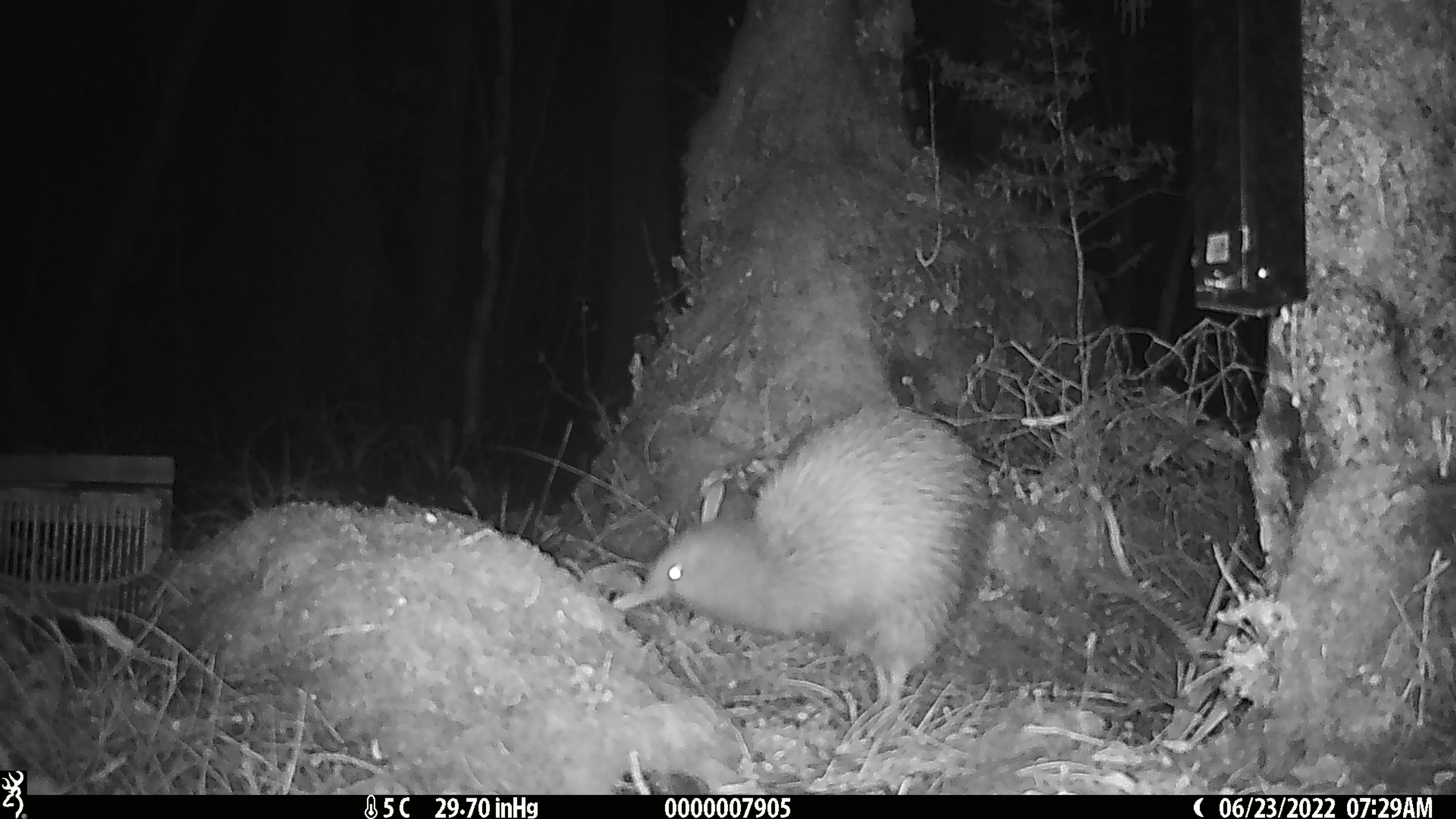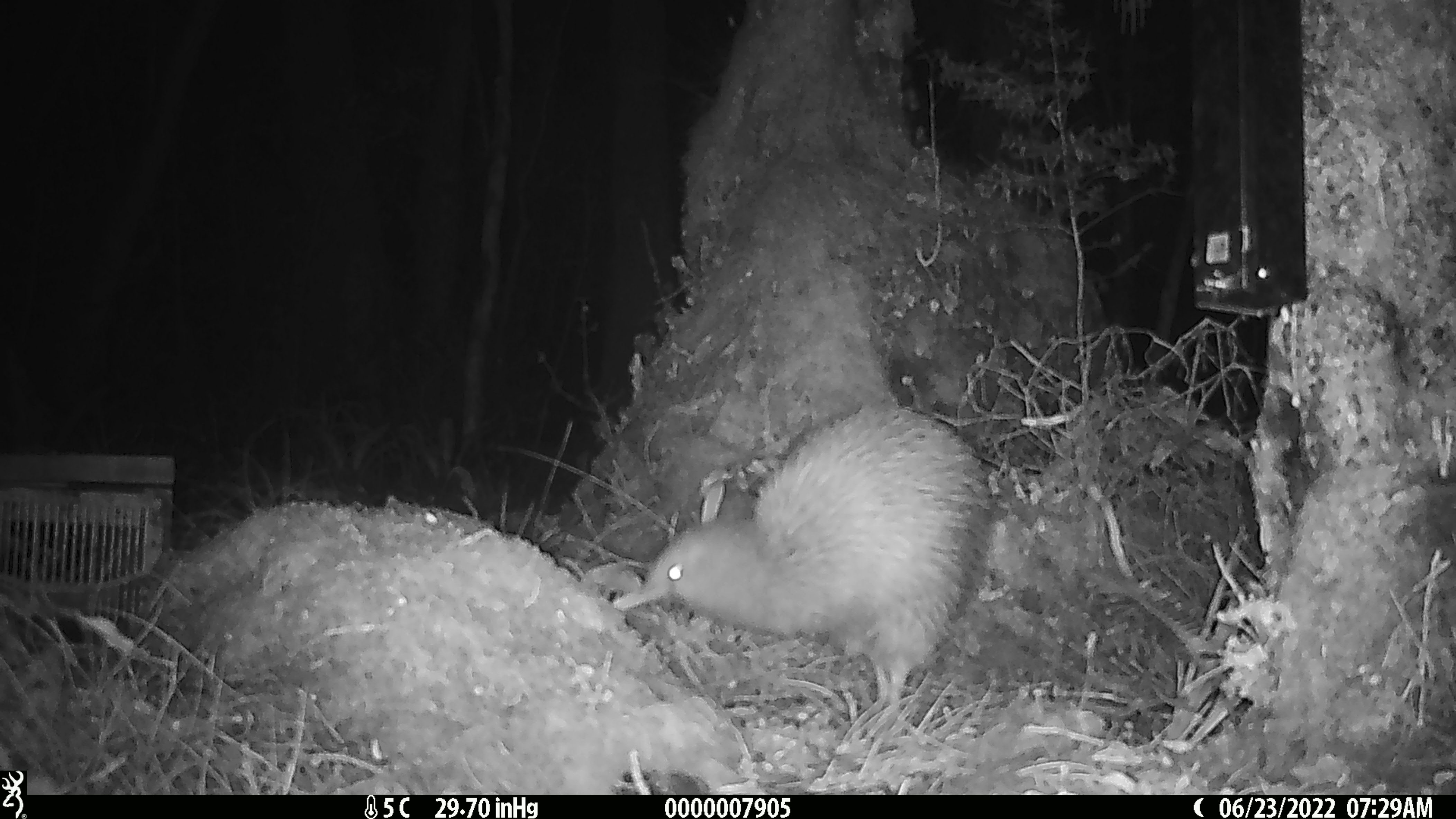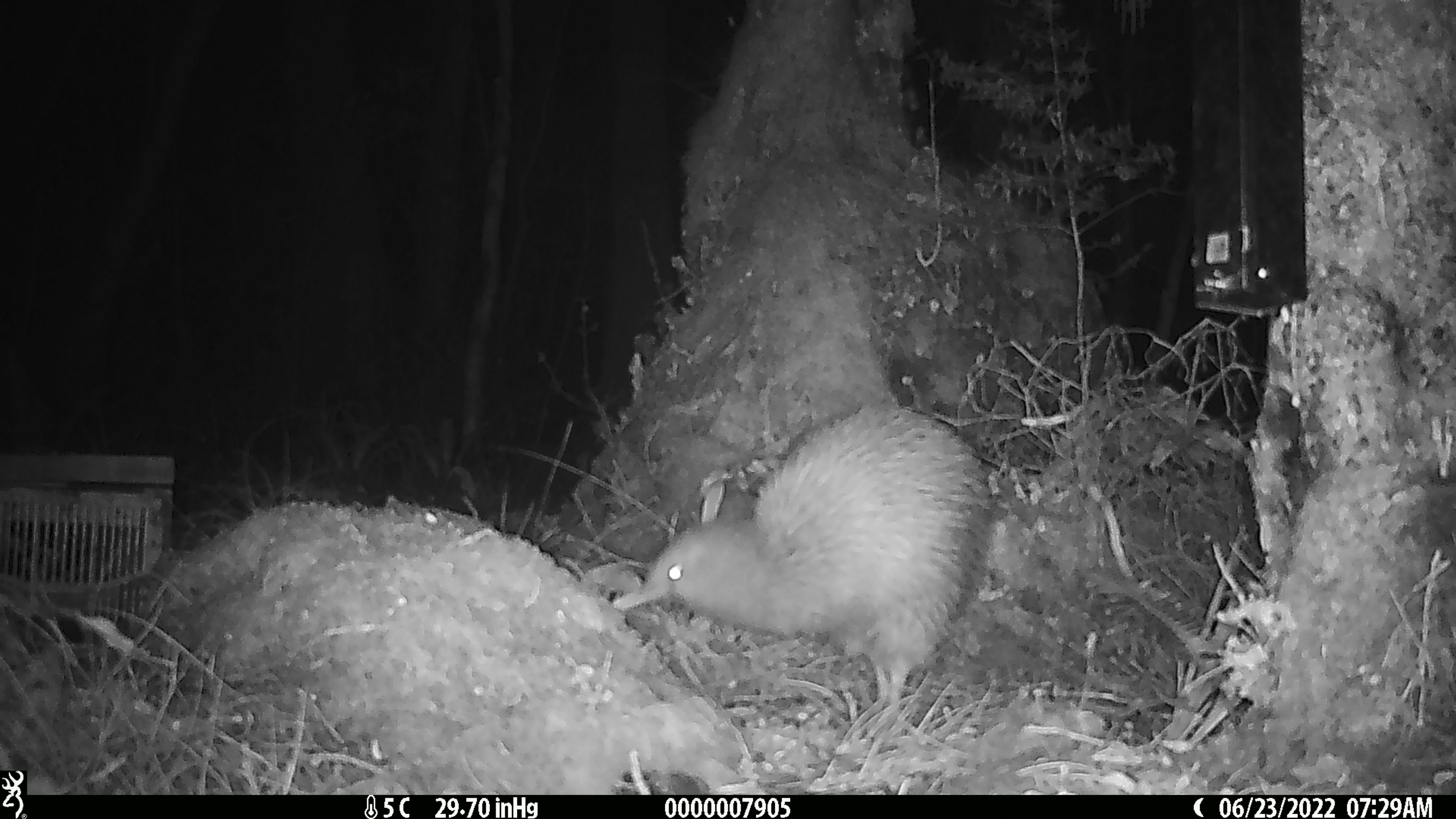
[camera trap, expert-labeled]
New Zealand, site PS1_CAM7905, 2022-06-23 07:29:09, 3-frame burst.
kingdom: Animalia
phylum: Chordata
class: Aves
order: Apterygiformes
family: Apterygidae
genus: Apteryx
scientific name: Apteryx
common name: kiwi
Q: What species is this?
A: Kiwi (Apteryx).